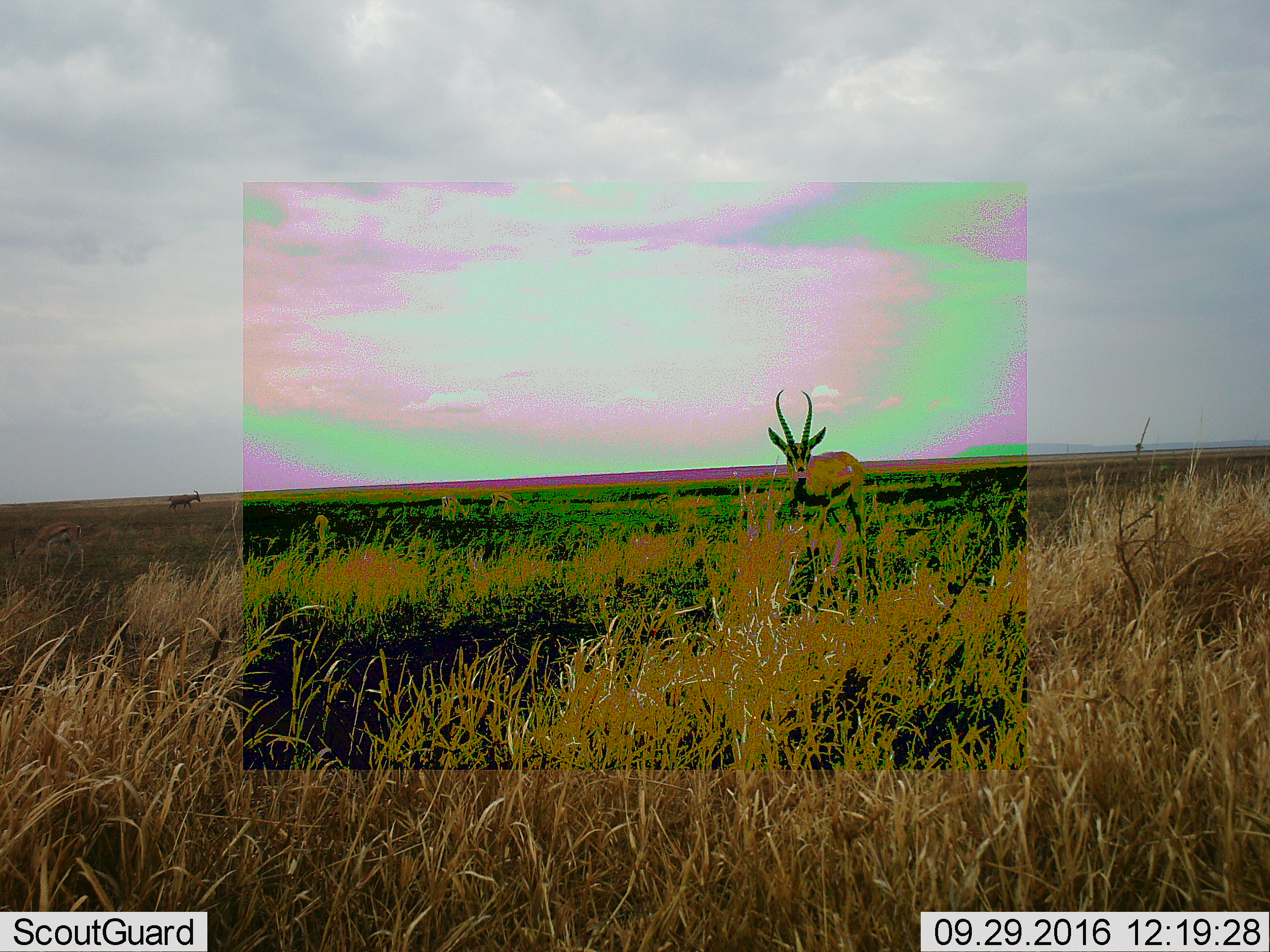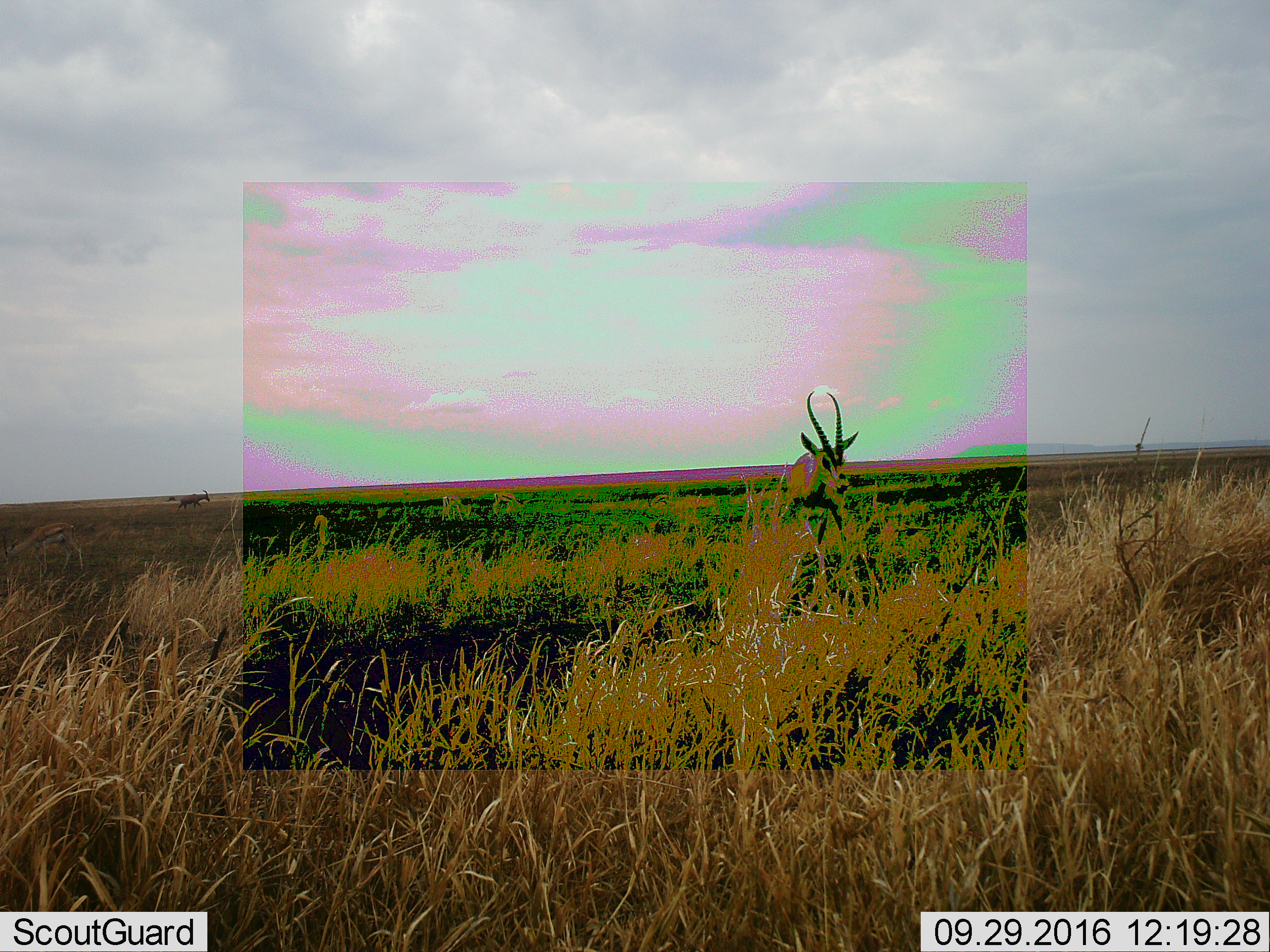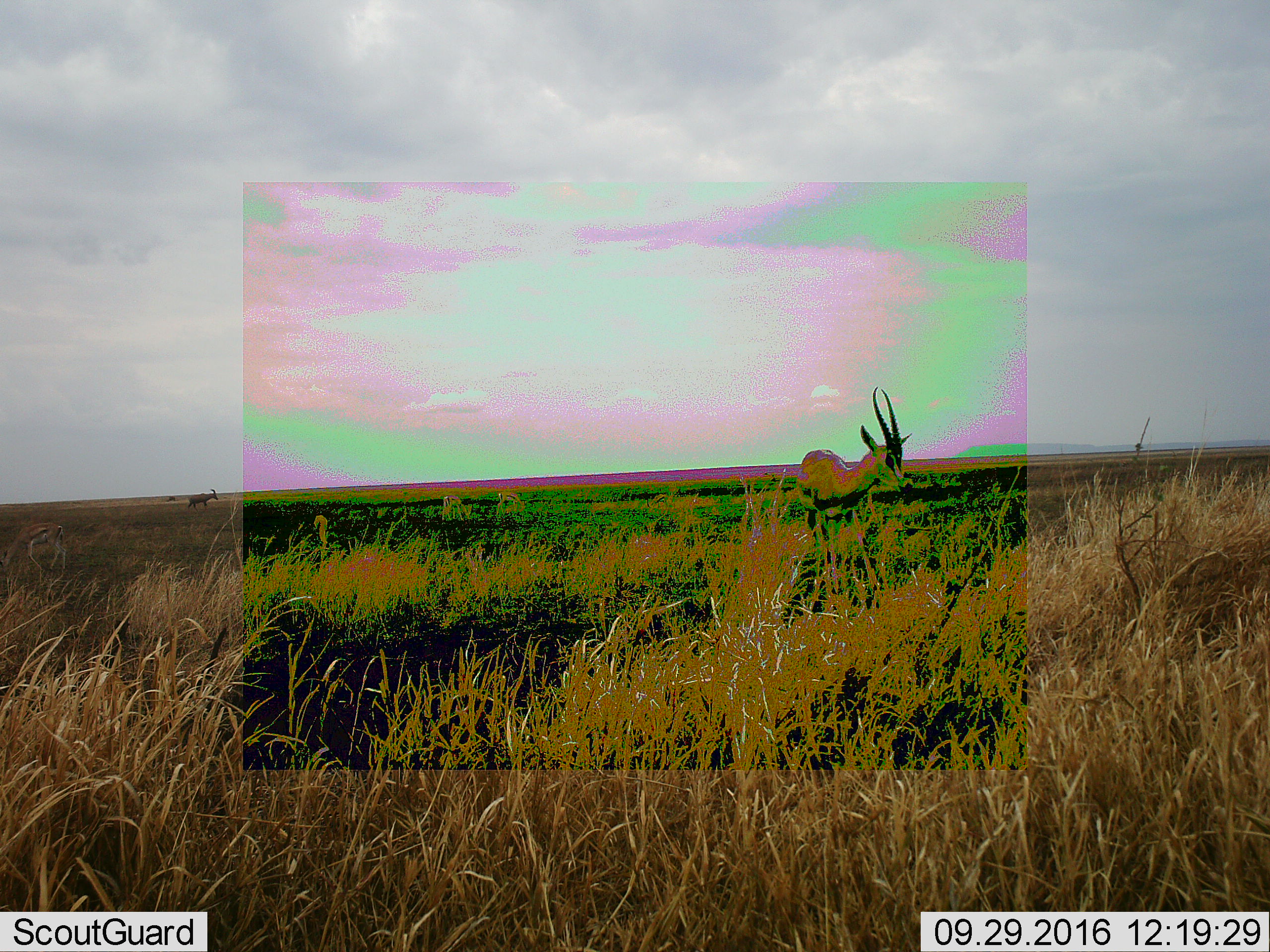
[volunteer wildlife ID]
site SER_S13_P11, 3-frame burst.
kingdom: Animalia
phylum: Chordata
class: Mammalia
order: Artiodactyla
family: Bovidae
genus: Nanger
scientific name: Nanger granti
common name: grant's gazelle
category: gazellegrants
Gazellegrants (grant's gazelle) (Nanger granti), count 1. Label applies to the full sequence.